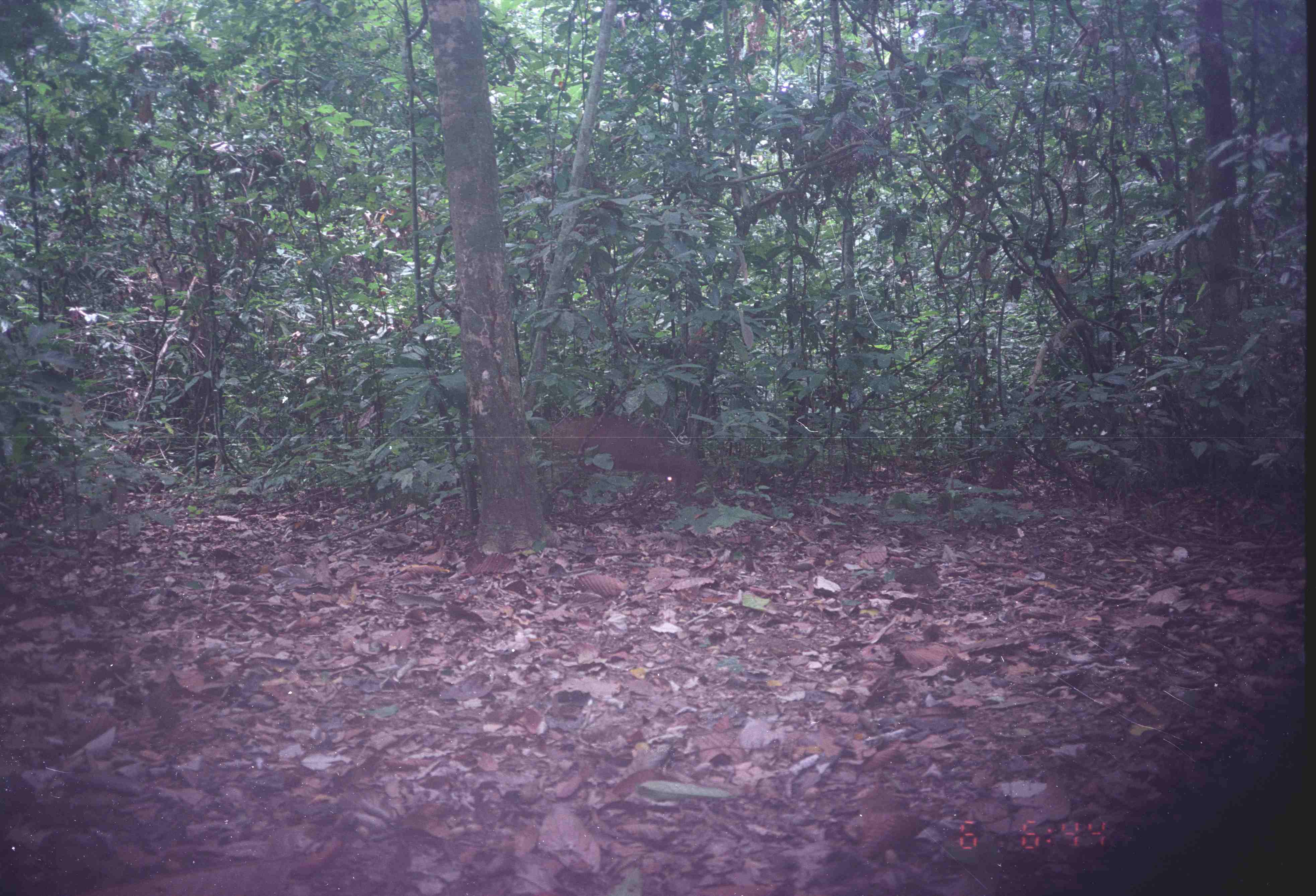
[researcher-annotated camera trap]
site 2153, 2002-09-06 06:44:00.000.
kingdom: Animalia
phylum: Chordata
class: Mammalia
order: Artiodactyla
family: Cervidae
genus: Muntiacus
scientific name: Muntiacus muntjak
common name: southern red muntjac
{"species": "Muntiacus muntjak (southern red muntjac)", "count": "1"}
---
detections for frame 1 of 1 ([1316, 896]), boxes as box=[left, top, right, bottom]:
muntiacus muntjak: box=[534, 411, 705, 508]